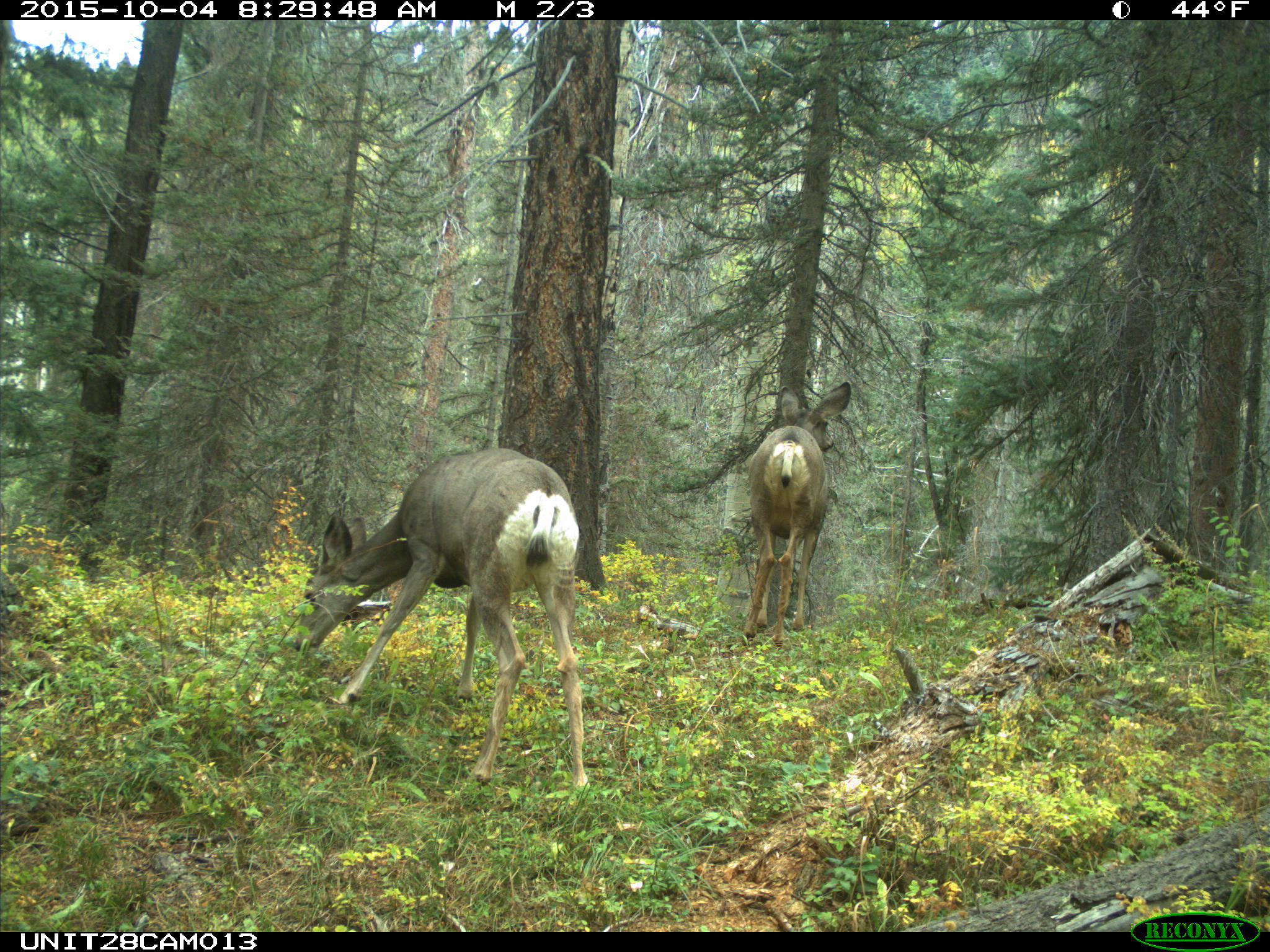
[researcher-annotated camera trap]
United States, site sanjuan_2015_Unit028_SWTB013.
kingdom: Animalia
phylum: Chordata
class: Mammalia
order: Artiodactyla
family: Cervidae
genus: Odocoileus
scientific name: Odocoileus hemionus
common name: mule deer